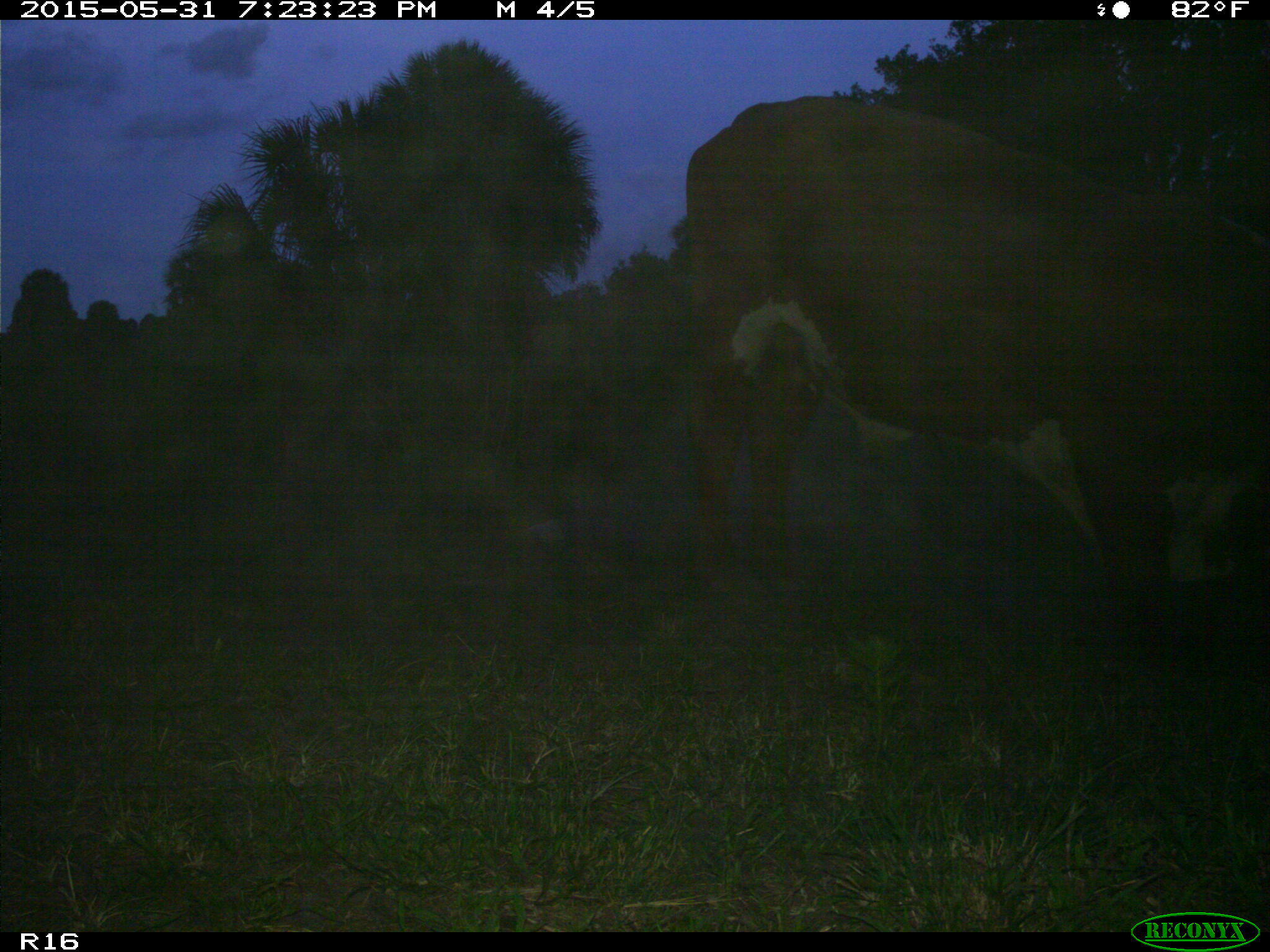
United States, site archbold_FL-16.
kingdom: Animalia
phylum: Chordata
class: Mammalia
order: Artiodactyla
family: Bovidae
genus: Bos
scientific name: Bos taurus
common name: domestic cow